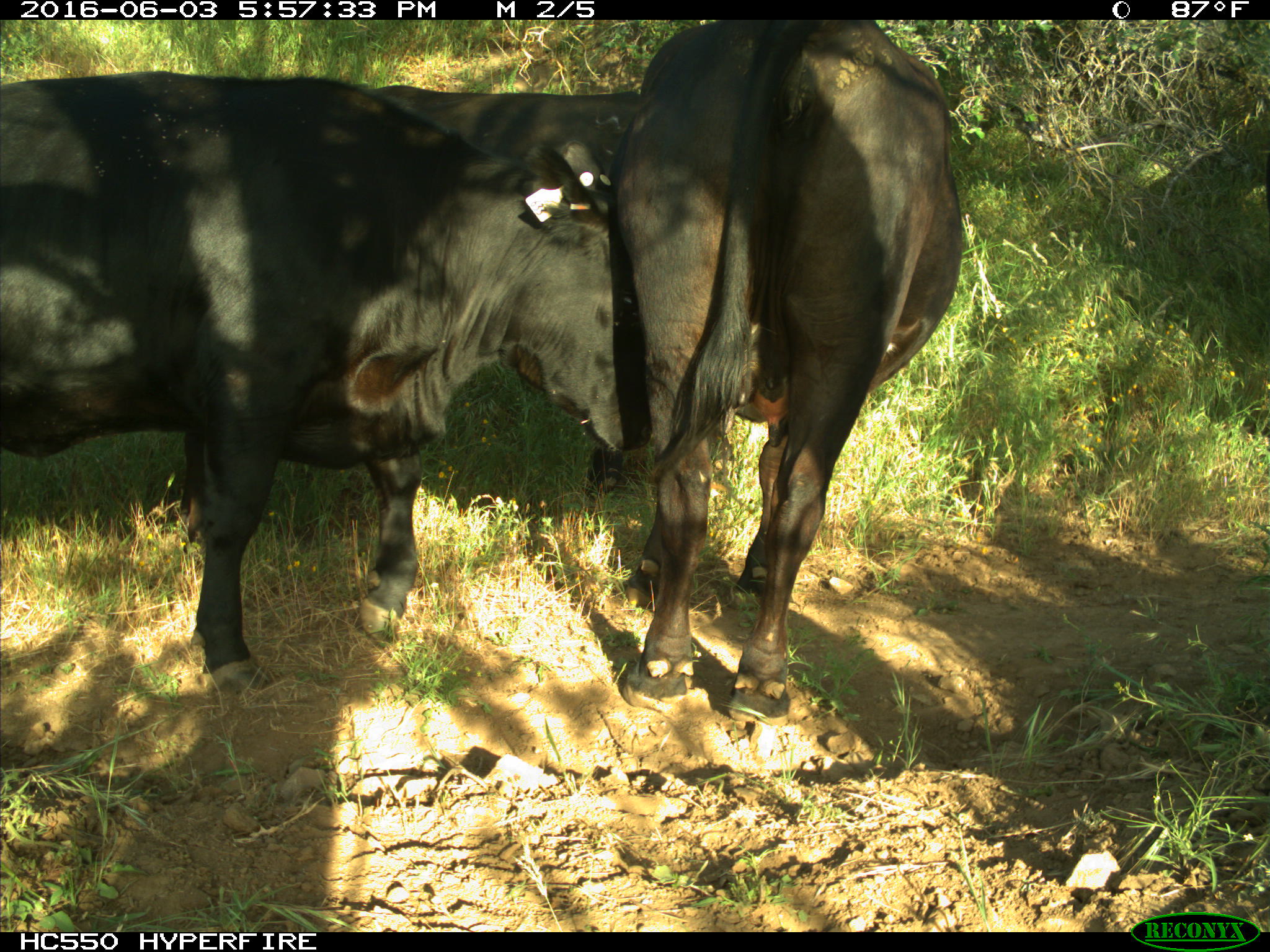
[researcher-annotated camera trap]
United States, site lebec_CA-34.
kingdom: Animalia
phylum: Chordata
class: Mammalia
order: Artiodactyla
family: Bovidae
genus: Bos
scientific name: Bos taurus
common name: domestic cow